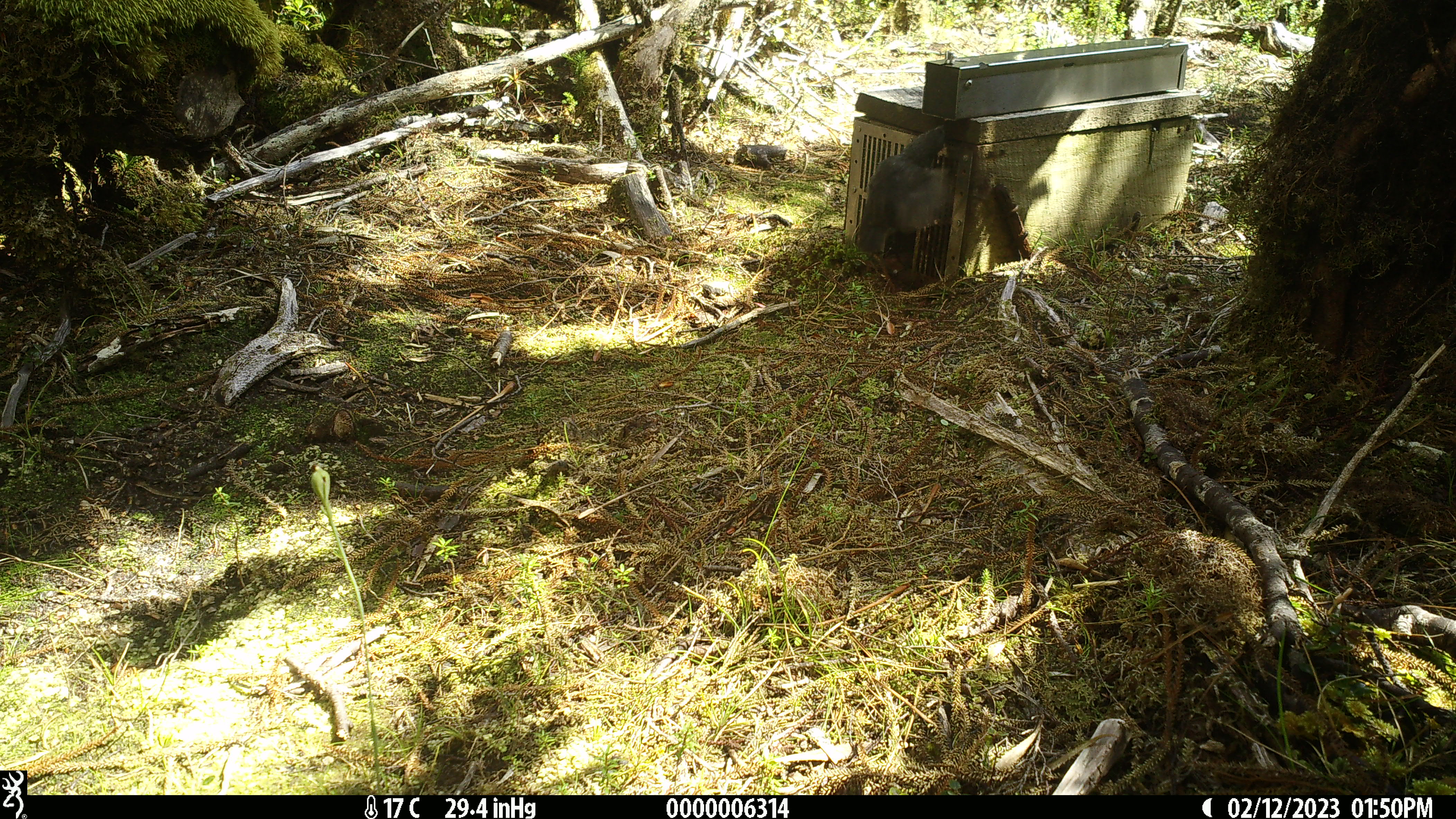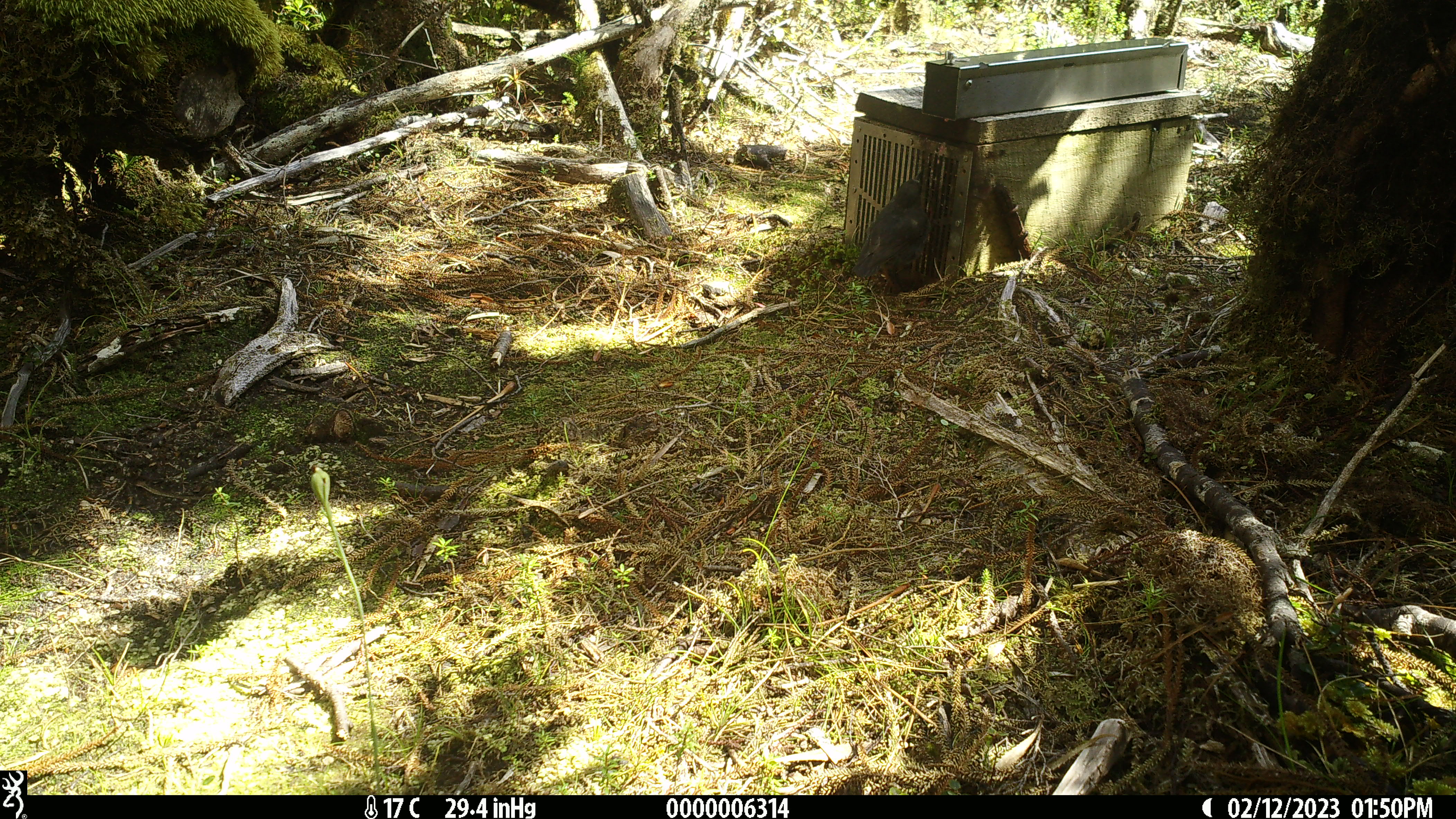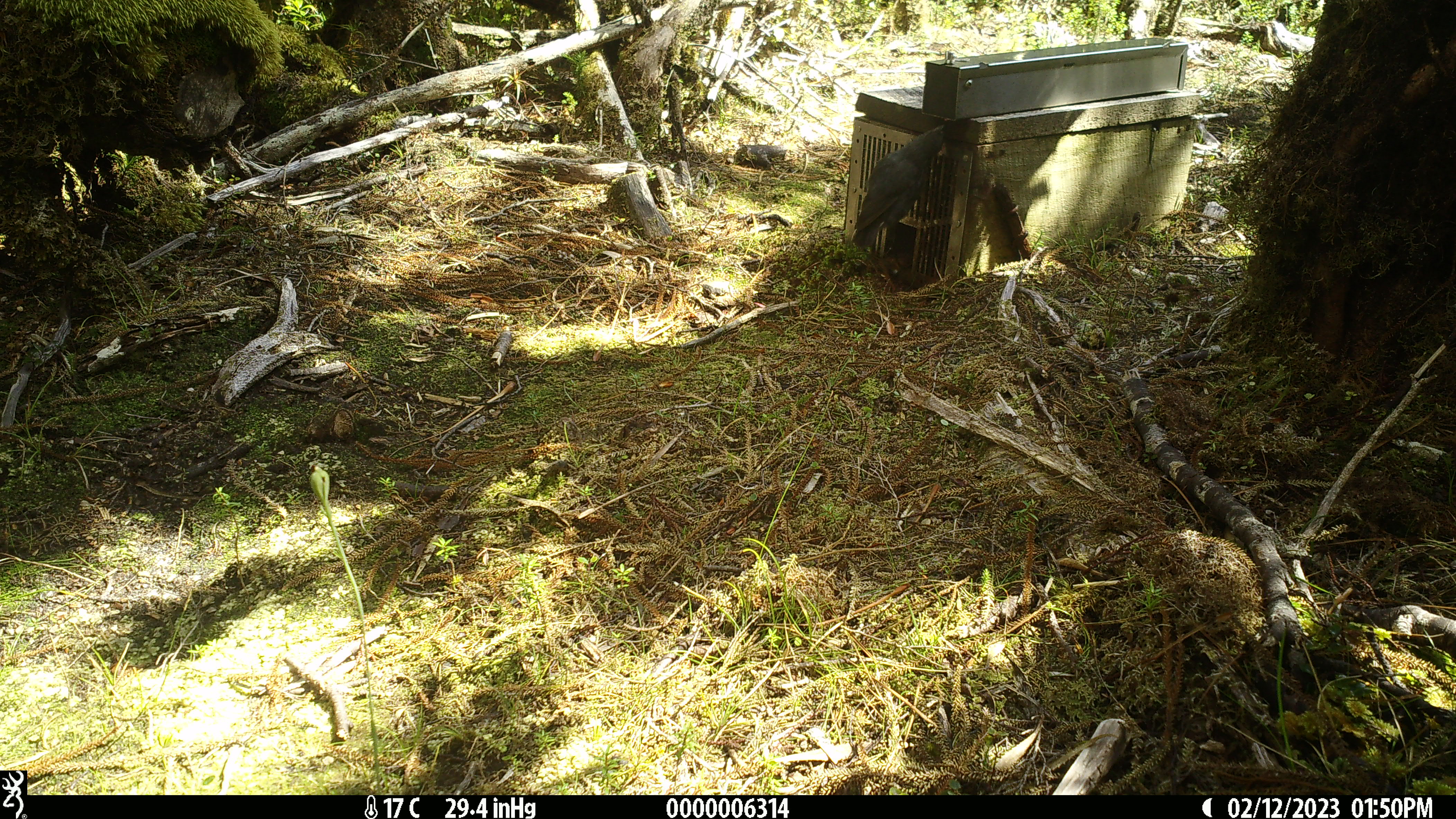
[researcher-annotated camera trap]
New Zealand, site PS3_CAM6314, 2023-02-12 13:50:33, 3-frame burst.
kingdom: Animalia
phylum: Chordata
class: Aves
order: Passeriformes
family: Petroicidae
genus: Petroica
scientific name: Petroica australis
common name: new zealand robin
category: robin